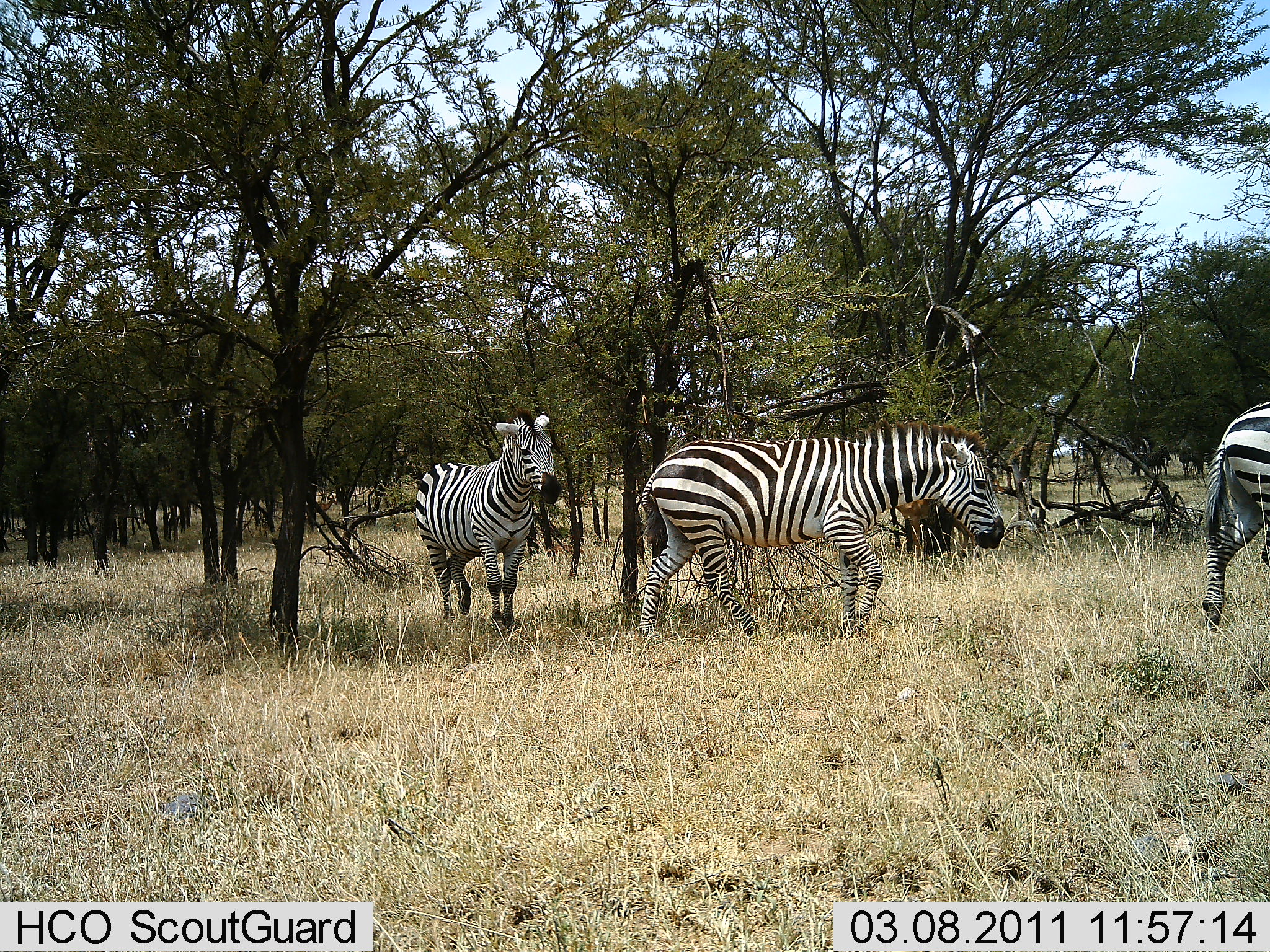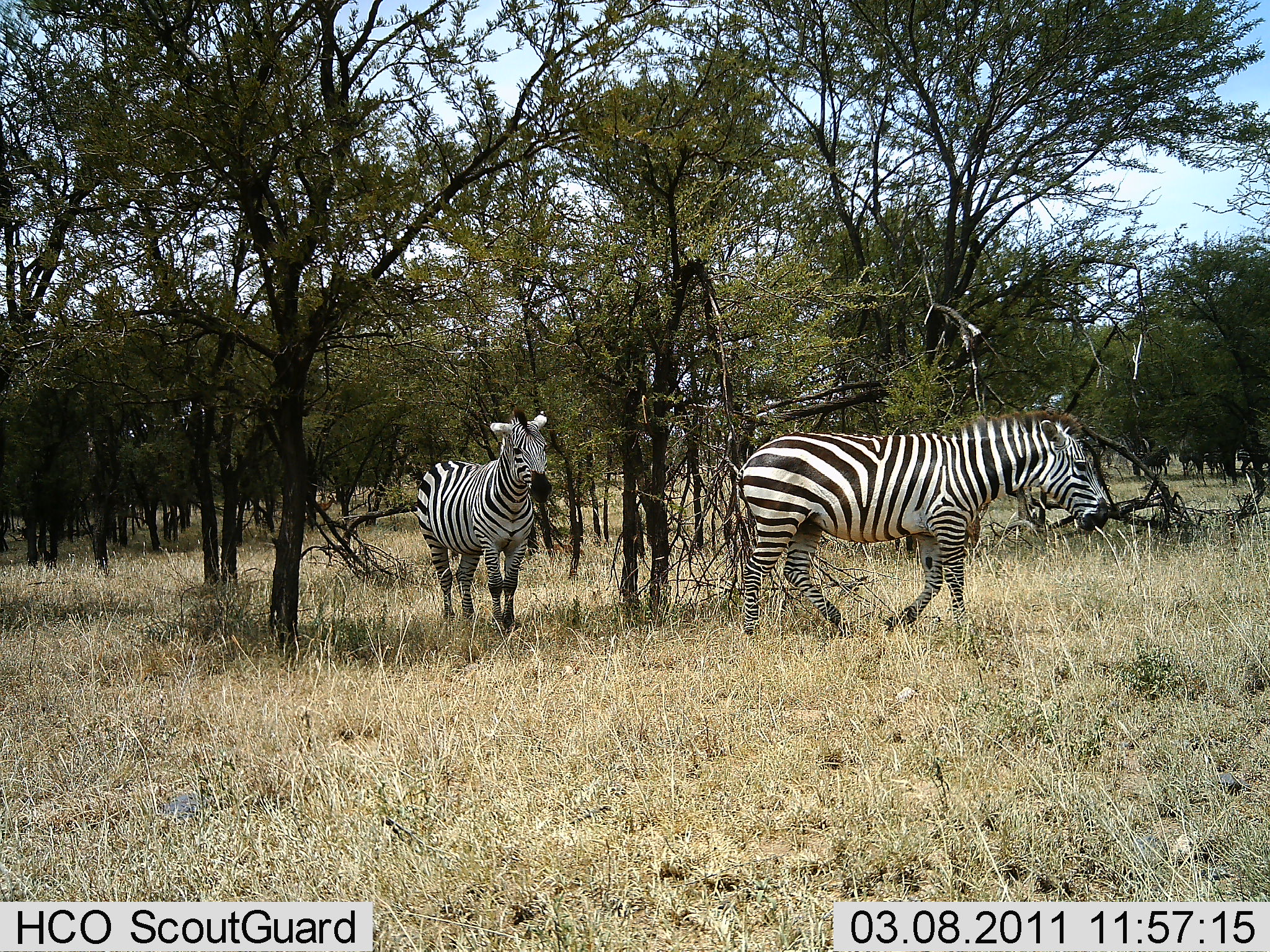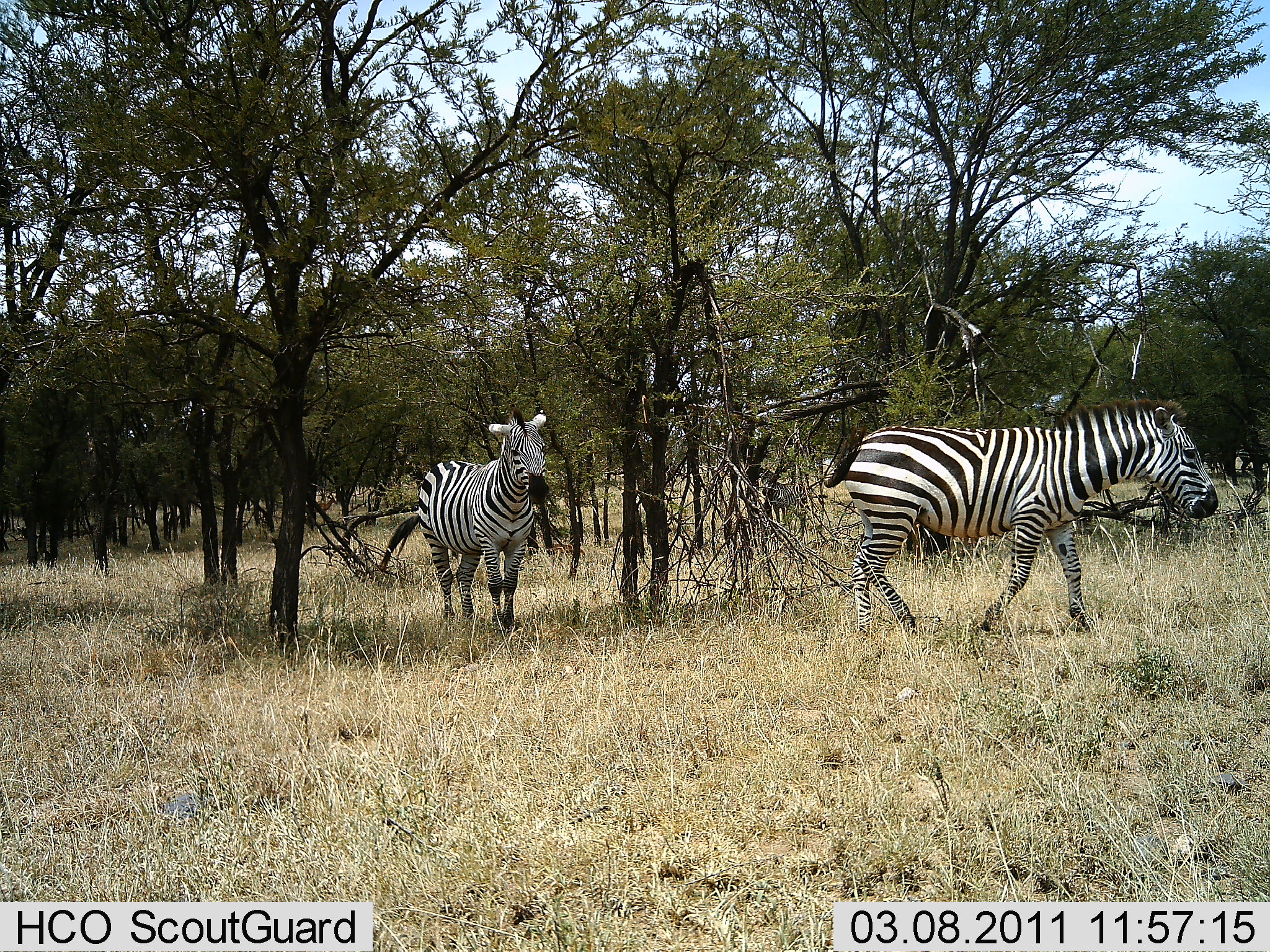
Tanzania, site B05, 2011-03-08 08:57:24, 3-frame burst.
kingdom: Animalia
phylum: Chordata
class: Mammalia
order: Perissodactyla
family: Equidae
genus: Equus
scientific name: Equus quagga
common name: plains zebra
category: zebra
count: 3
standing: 31%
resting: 6%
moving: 94%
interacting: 6%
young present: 0%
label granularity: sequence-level